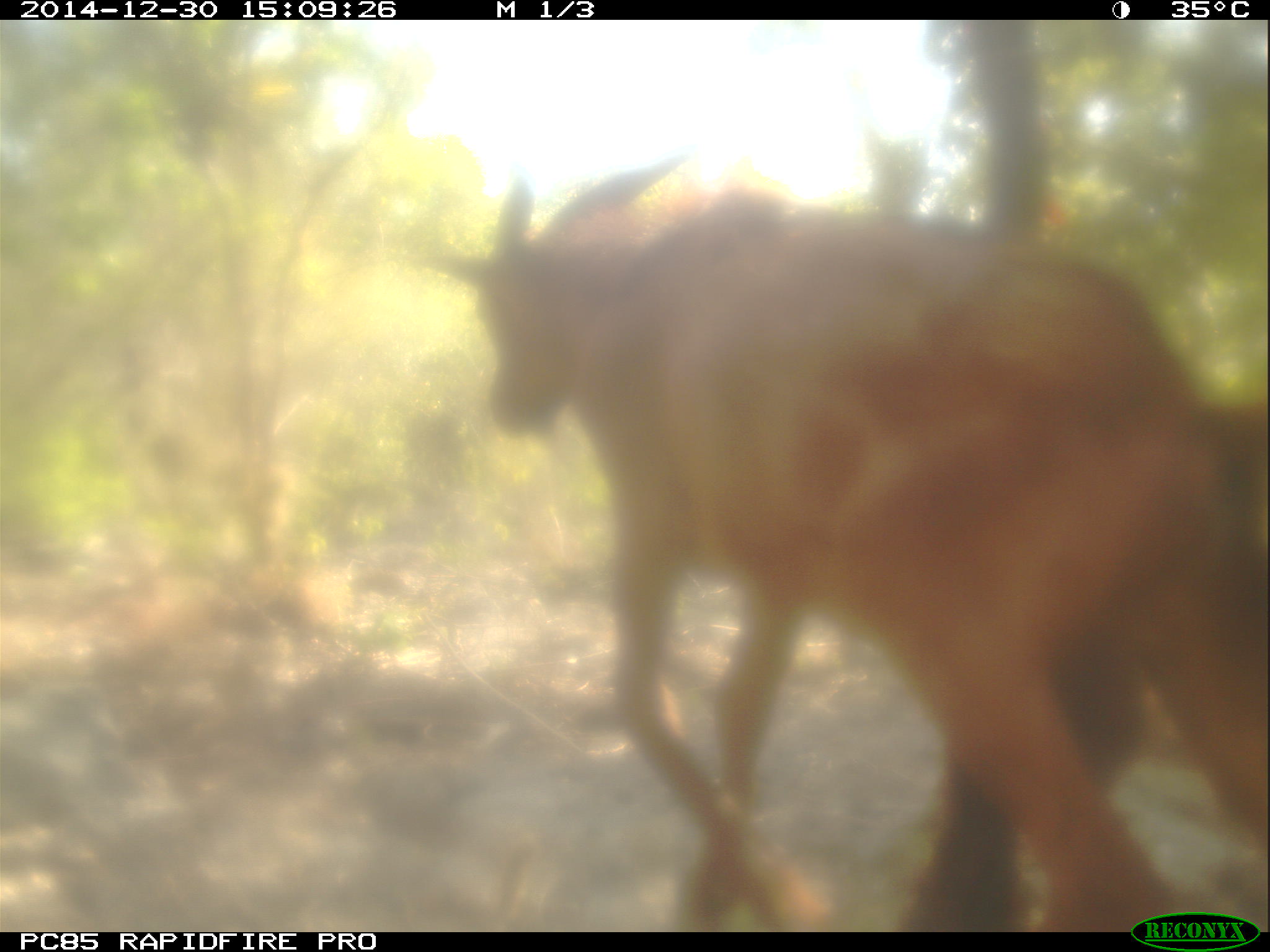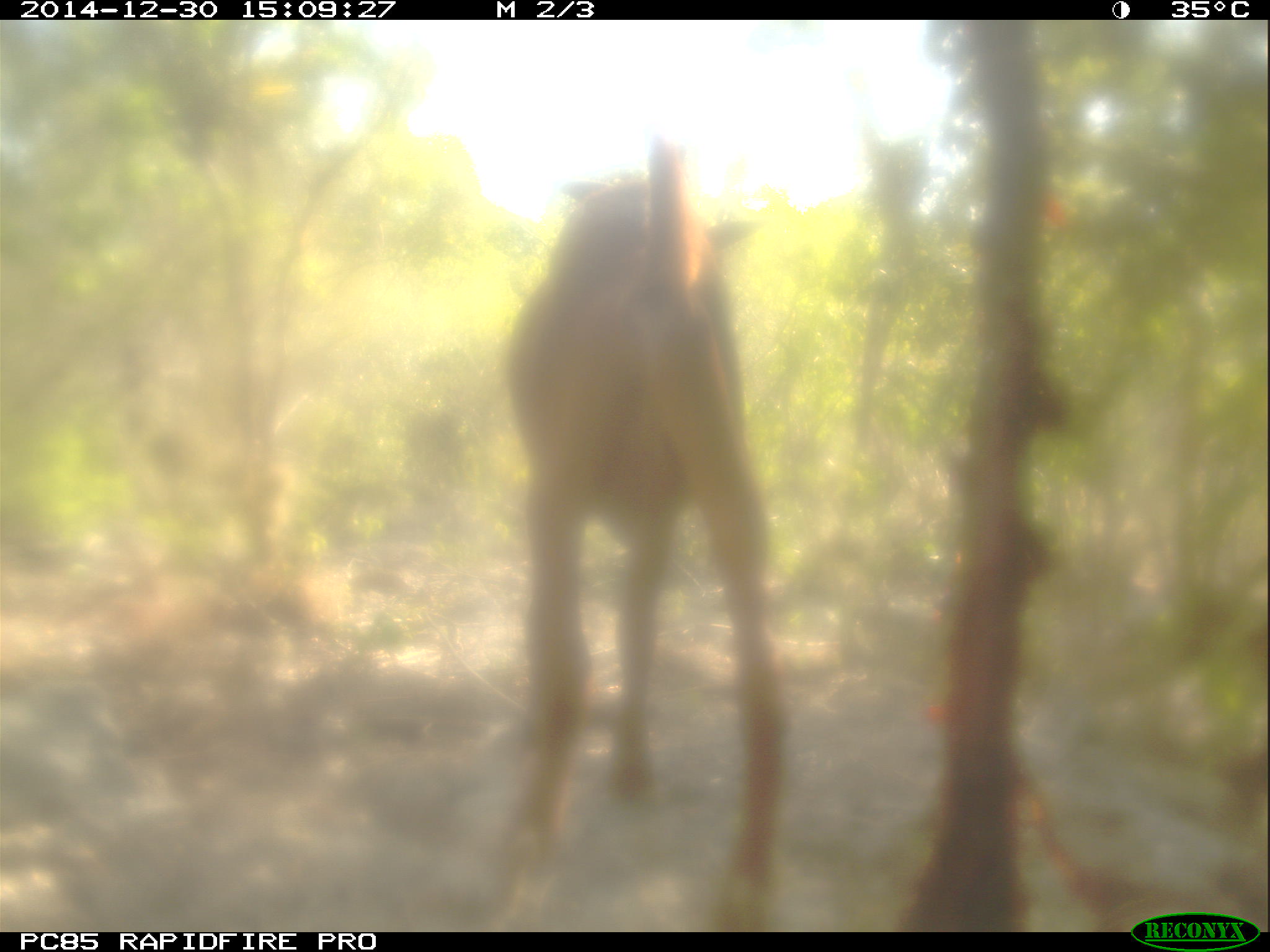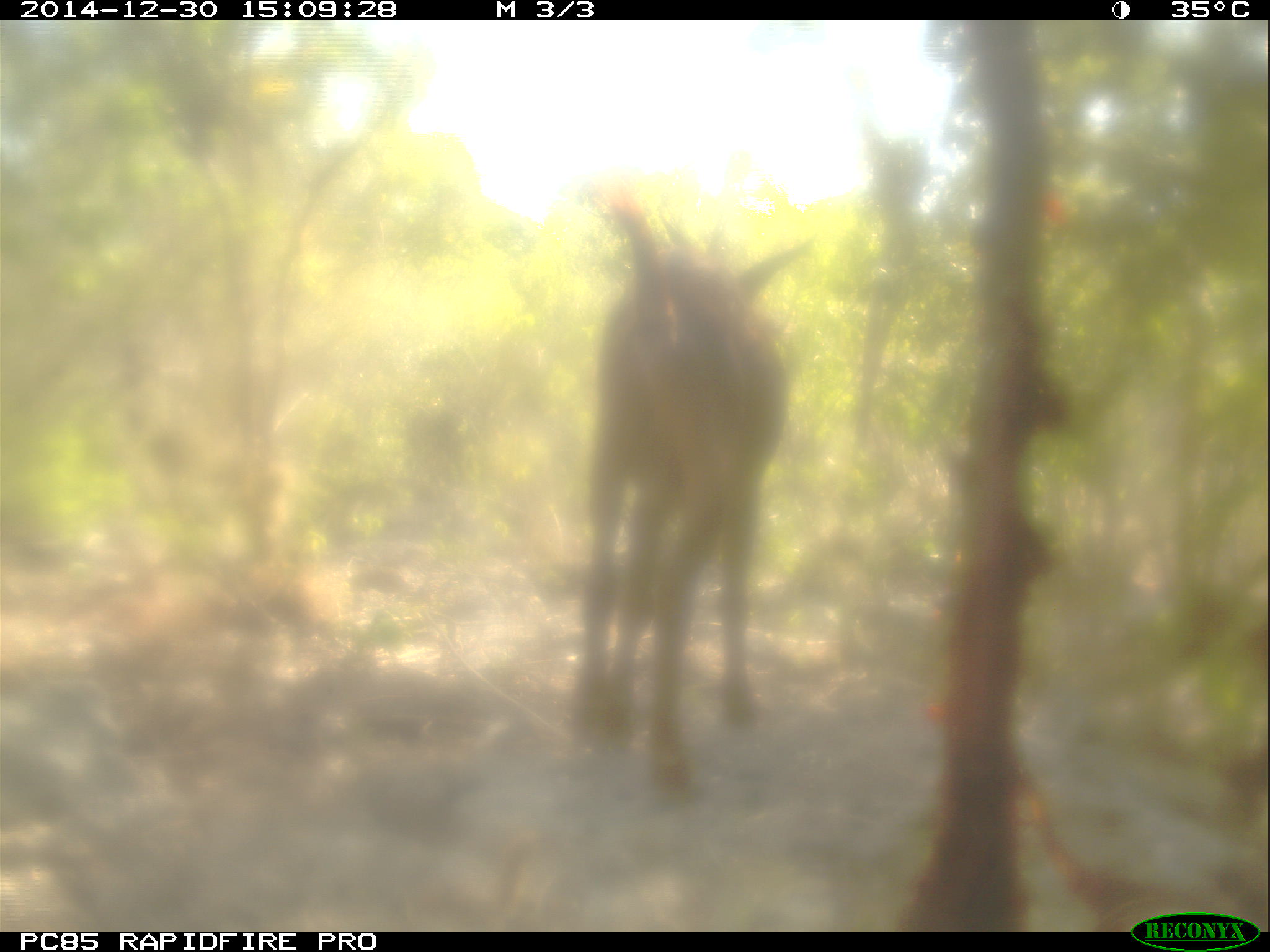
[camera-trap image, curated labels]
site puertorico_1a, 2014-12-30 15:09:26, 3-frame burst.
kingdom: Animalia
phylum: Chordata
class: Mammalia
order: Artiodactyla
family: Bovidae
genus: Capra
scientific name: Capra hircus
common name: goat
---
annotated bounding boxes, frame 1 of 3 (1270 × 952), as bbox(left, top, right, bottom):
goat: bbox(443, 95, 1255, 938)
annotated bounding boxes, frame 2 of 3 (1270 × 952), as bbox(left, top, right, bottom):
goat: bbox(494, 136, 799, 912)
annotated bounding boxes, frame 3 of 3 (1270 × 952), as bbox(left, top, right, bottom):
goat: bbox(564, 186, 803, 801)